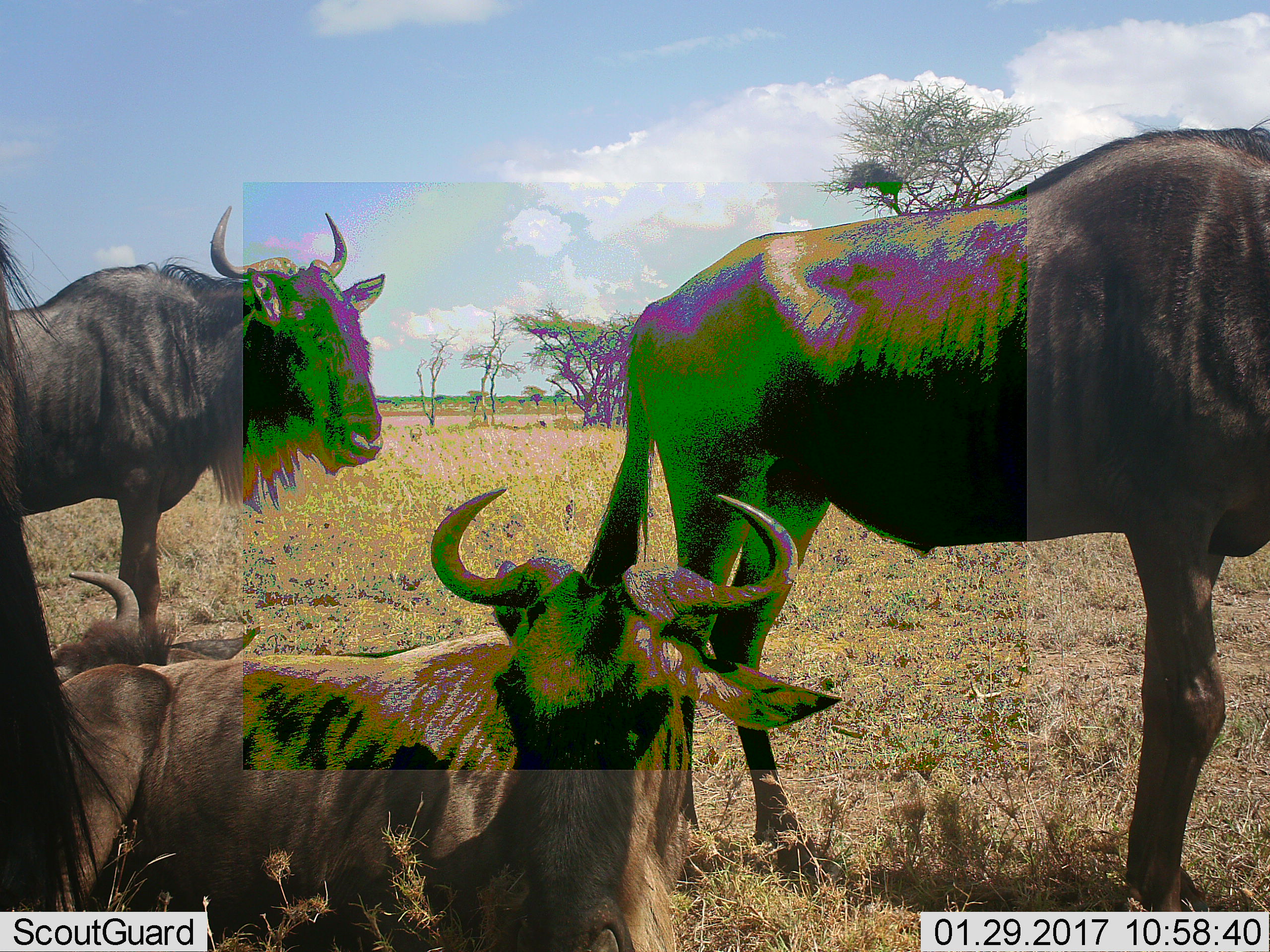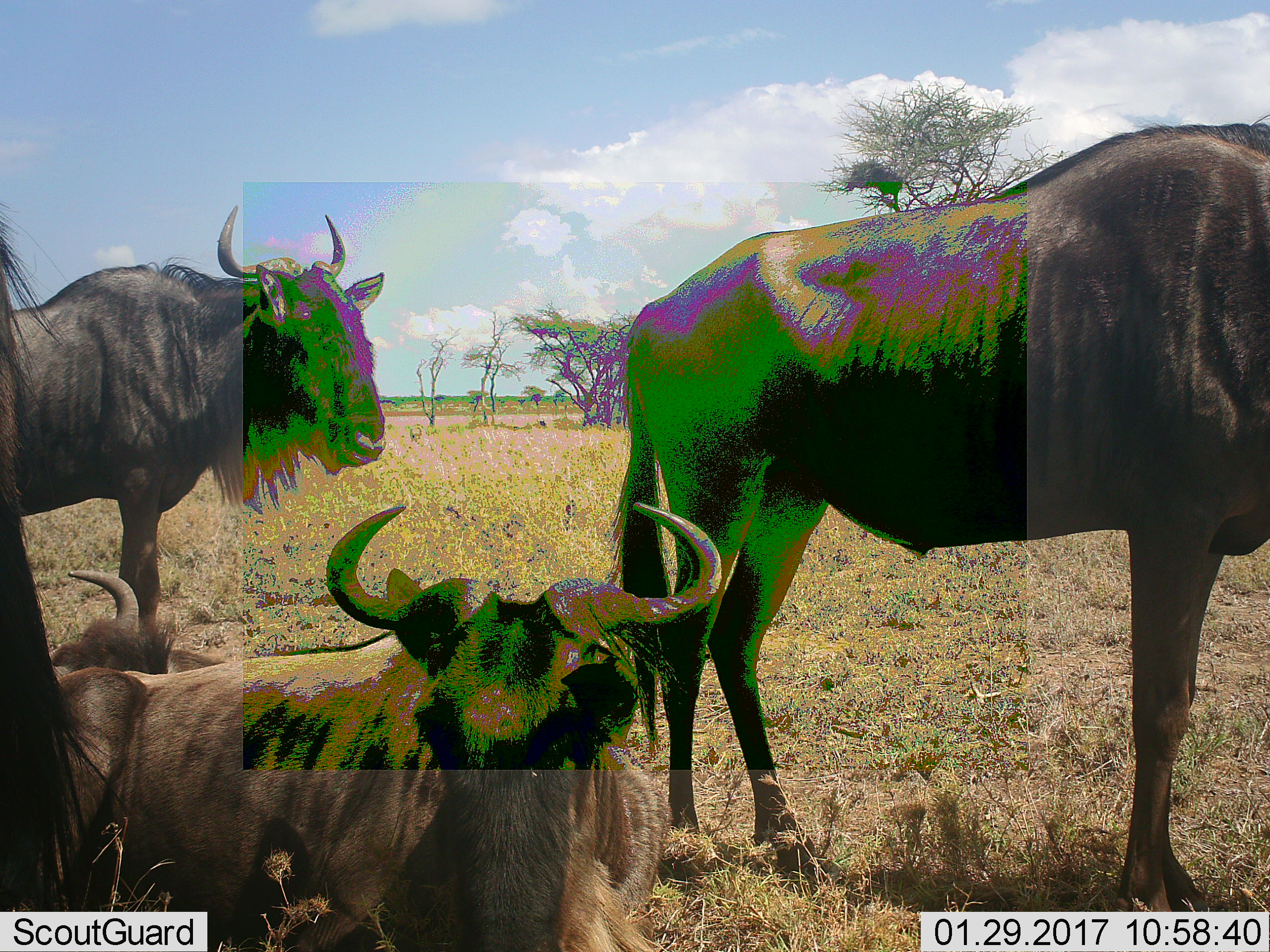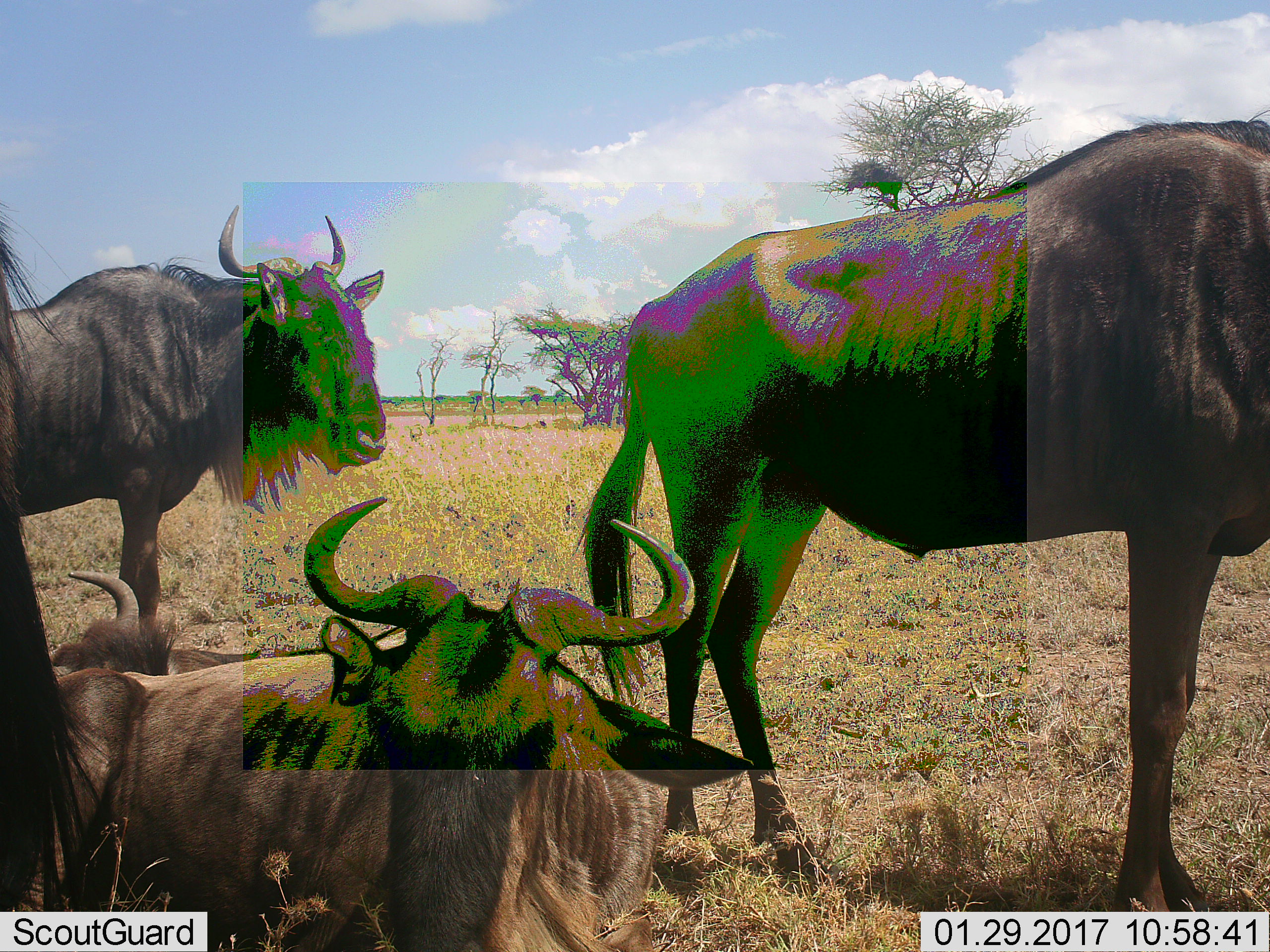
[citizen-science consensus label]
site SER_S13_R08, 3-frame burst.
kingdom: Animalia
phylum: Chordata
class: Mammalia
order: Artiodactyla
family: Bovidae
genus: Connochaetes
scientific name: Connochaetes taurinus taurinus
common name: blue wildebeest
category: wildebeestblue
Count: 3.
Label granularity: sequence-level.